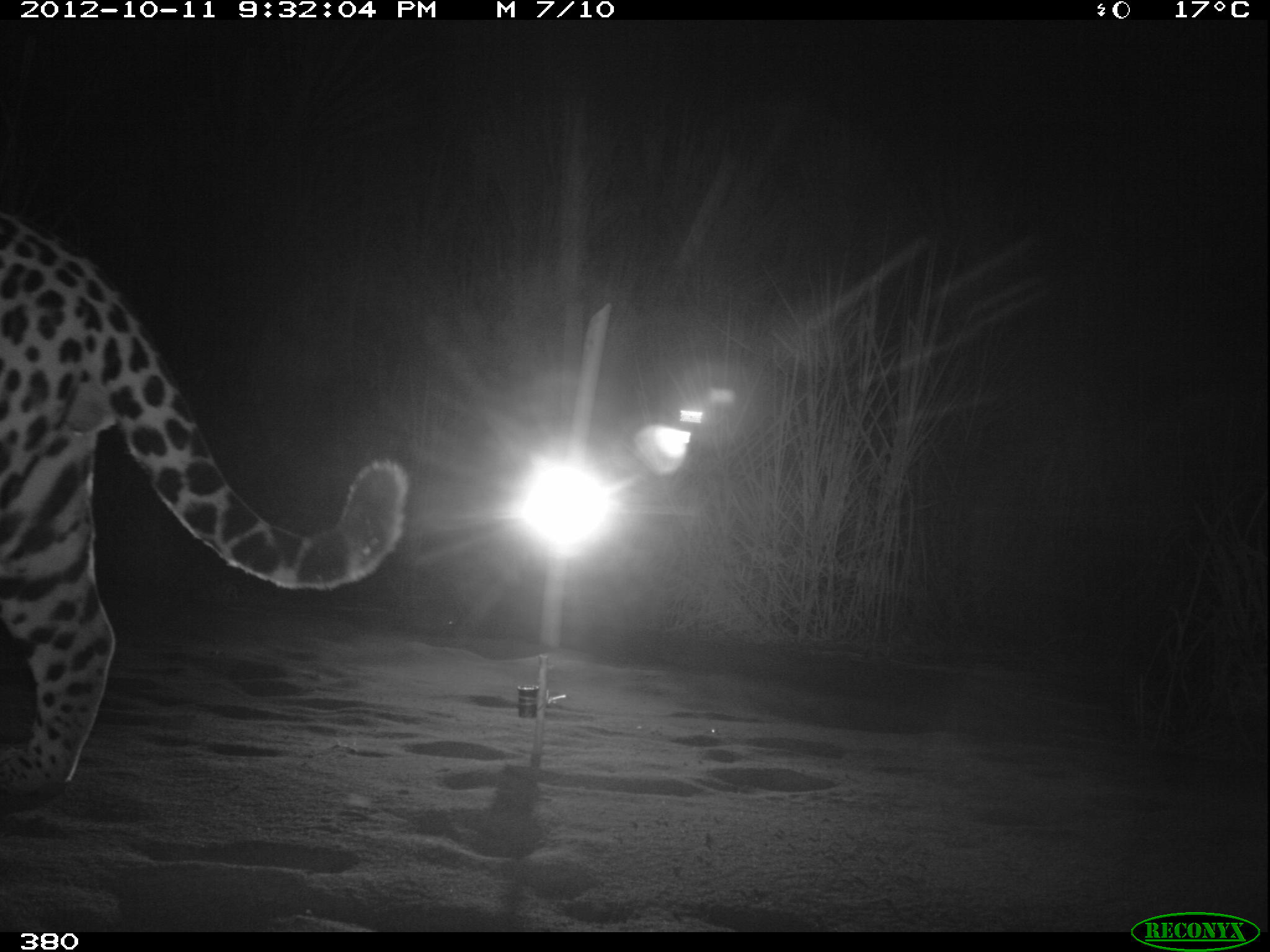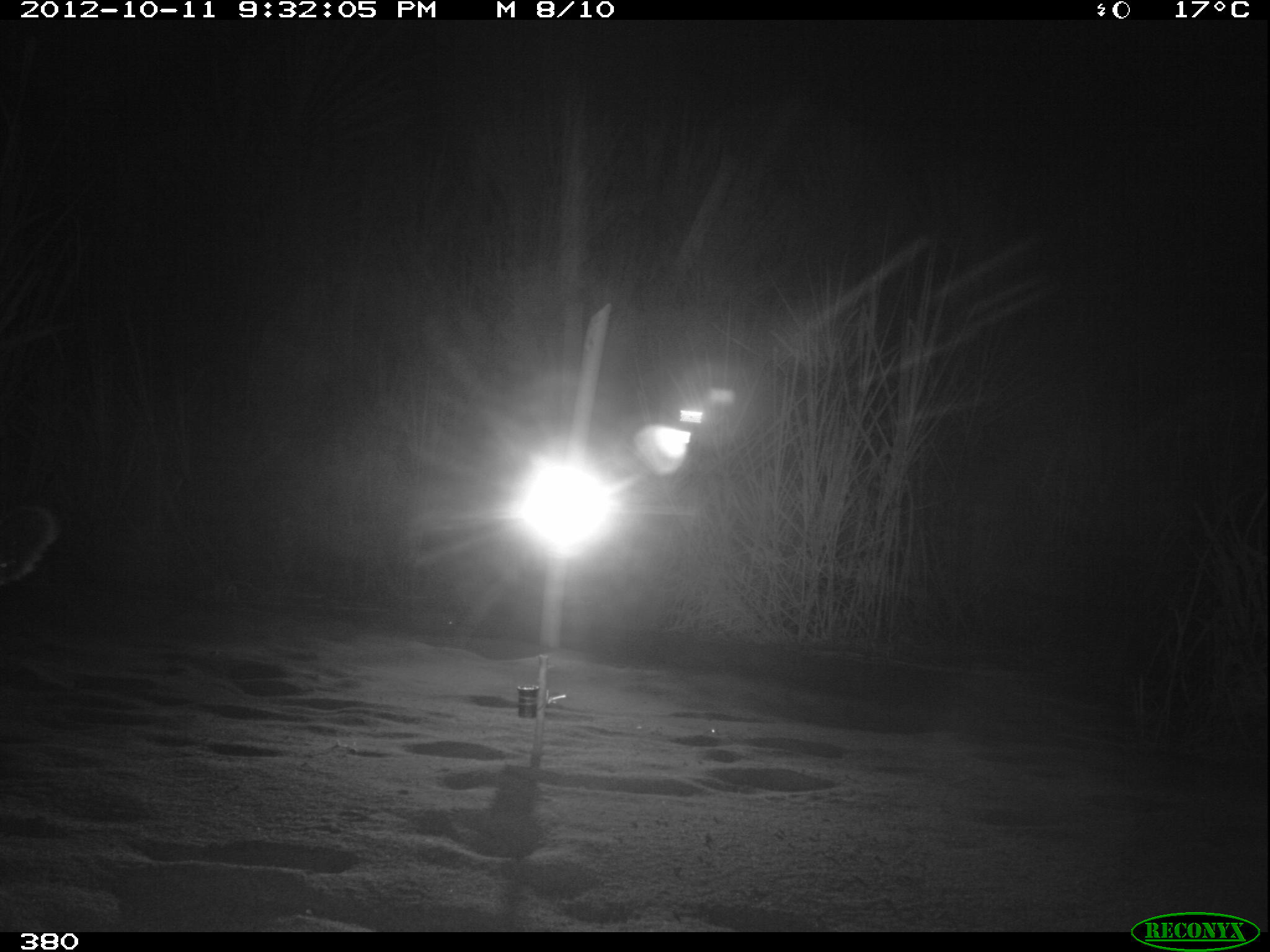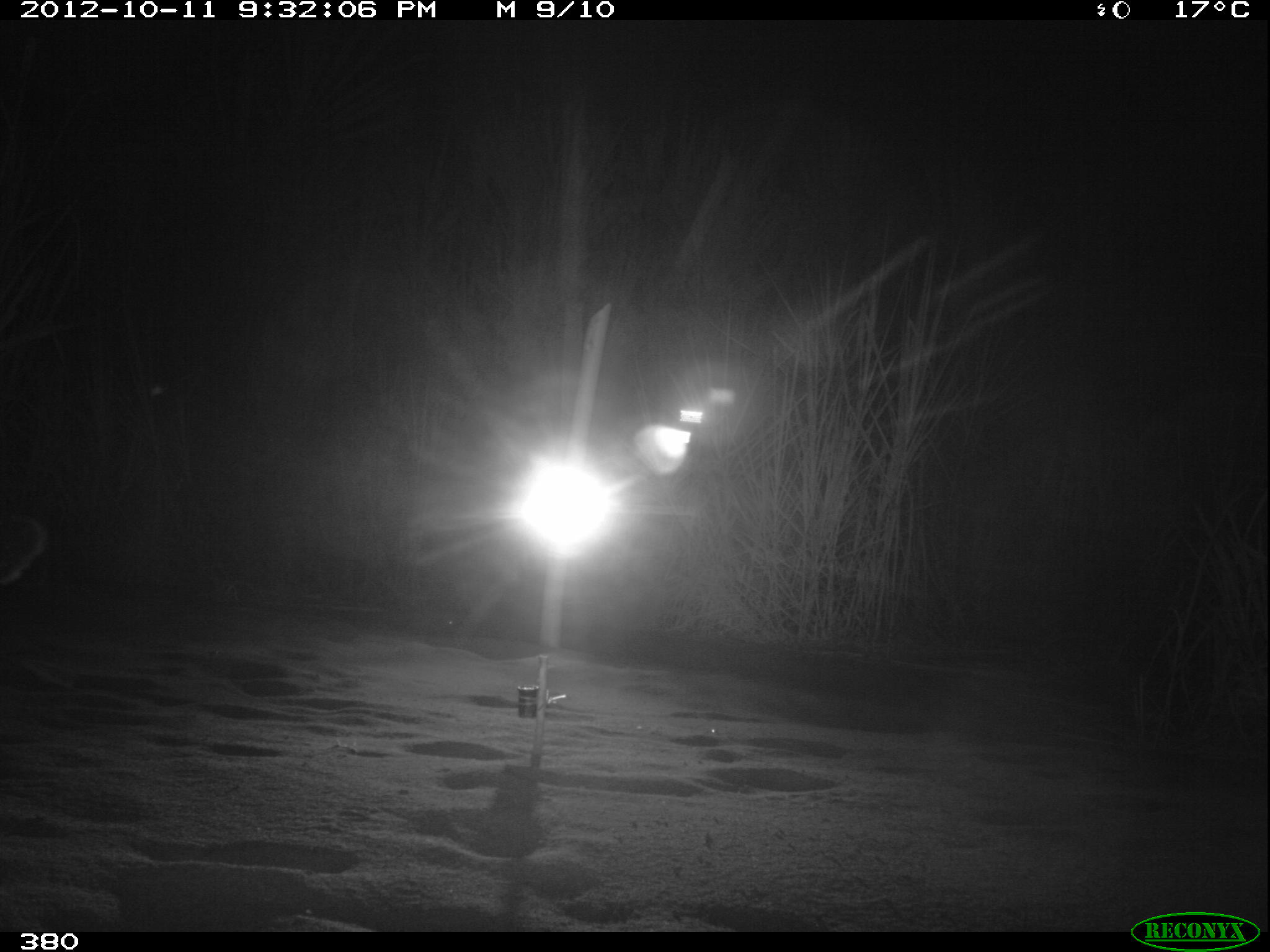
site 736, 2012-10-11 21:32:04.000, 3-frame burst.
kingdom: Animalia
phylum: Chordata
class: Mammalia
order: Carnivora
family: Felidae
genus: Panthera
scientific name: Panthera onca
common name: jaguar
Panthera onca (jaguar).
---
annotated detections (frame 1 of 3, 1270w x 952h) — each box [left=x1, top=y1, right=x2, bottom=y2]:
panthera onca: [left=0, top=202, right=407, bottom=795]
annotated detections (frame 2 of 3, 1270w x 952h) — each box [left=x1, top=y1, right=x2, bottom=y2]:
panthera onca: [left=0, top=502, right=56, bottom=586]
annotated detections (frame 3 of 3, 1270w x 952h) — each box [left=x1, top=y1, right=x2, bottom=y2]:
panthera onca: [left=0, top=509, right=42, bottom=586]